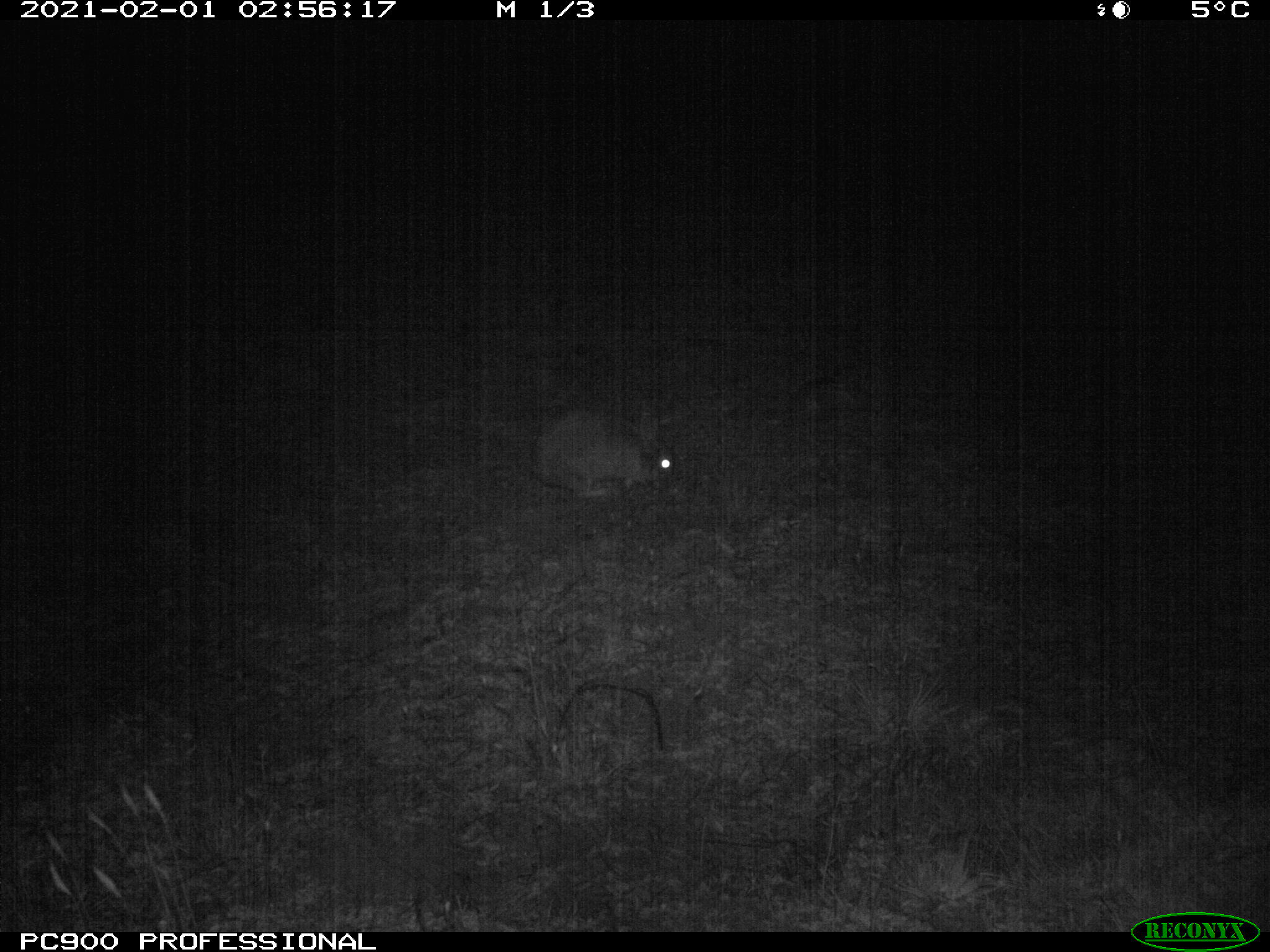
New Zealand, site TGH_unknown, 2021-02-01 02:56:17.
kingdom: Animalia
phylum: Chordata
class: Mammalia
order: Lagomorpha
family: Leporidae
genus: Oryctolagus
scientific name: Oryctolagus cuniculus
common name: european rabbit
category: rabbit